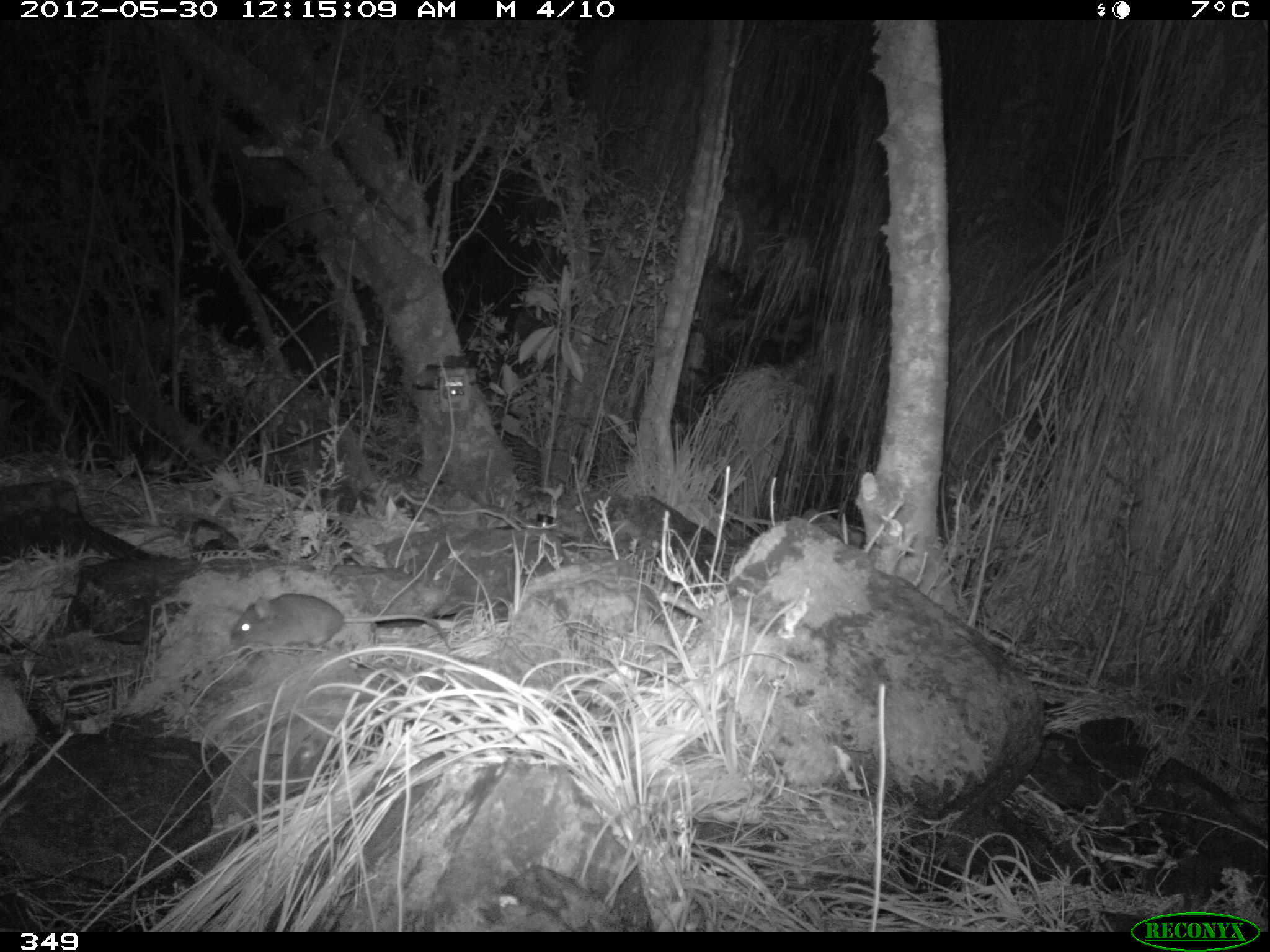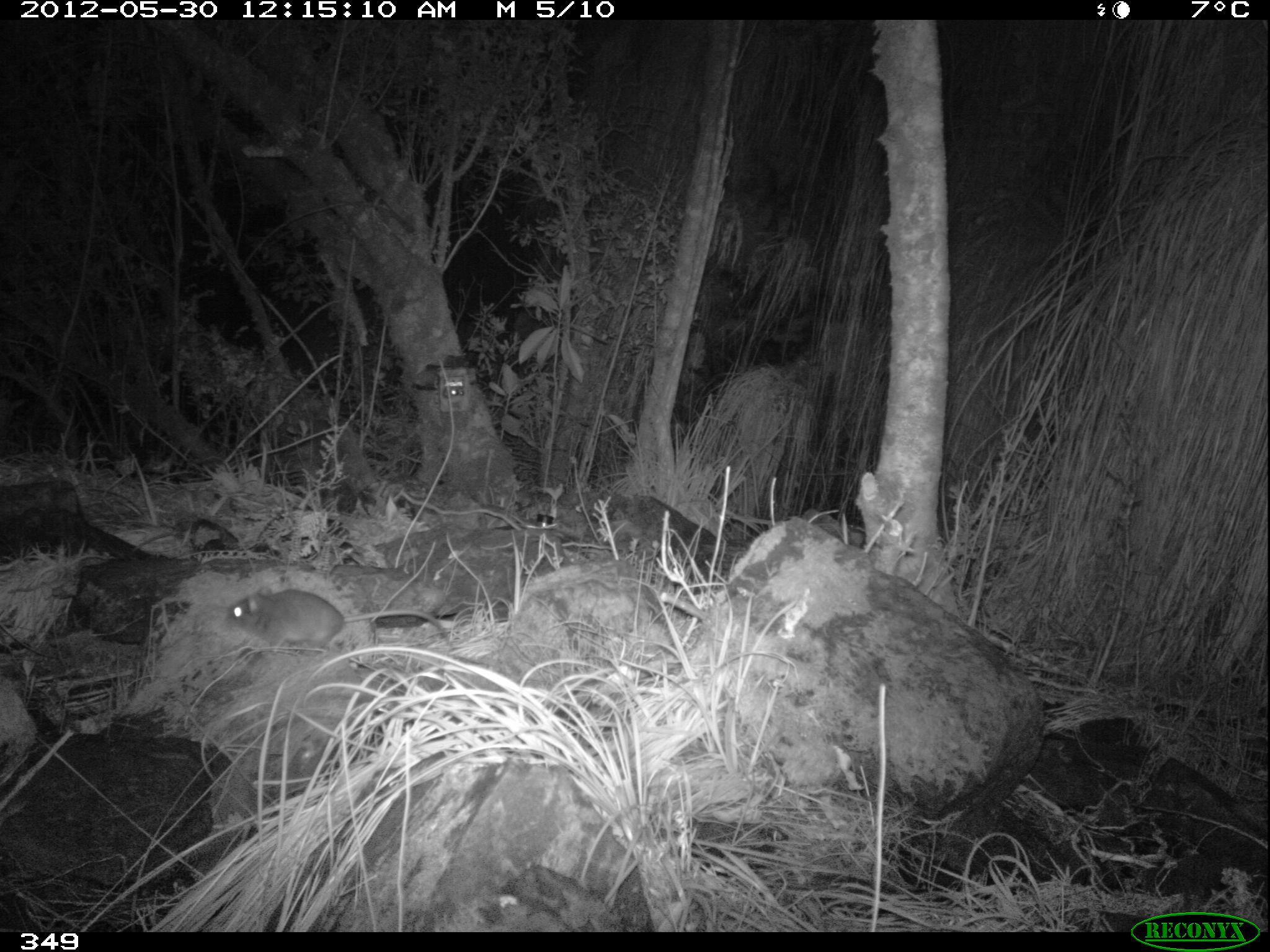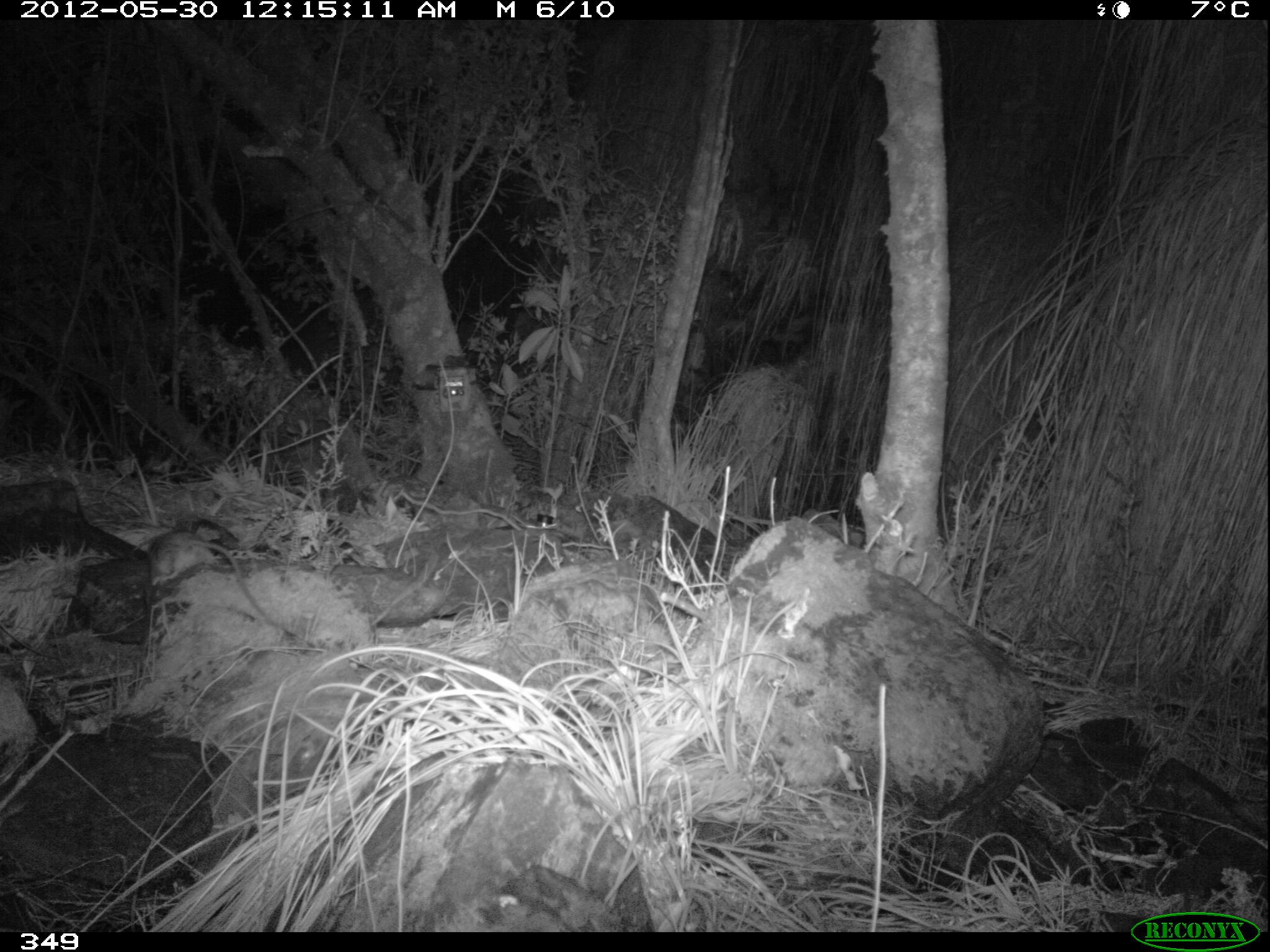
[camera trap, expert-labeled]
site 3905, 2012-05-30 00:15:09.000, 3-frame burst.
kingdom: Animalia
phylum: Chordata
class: Mammalia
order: Rodentia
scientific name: Rodentia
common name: rodents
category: unknown rodent